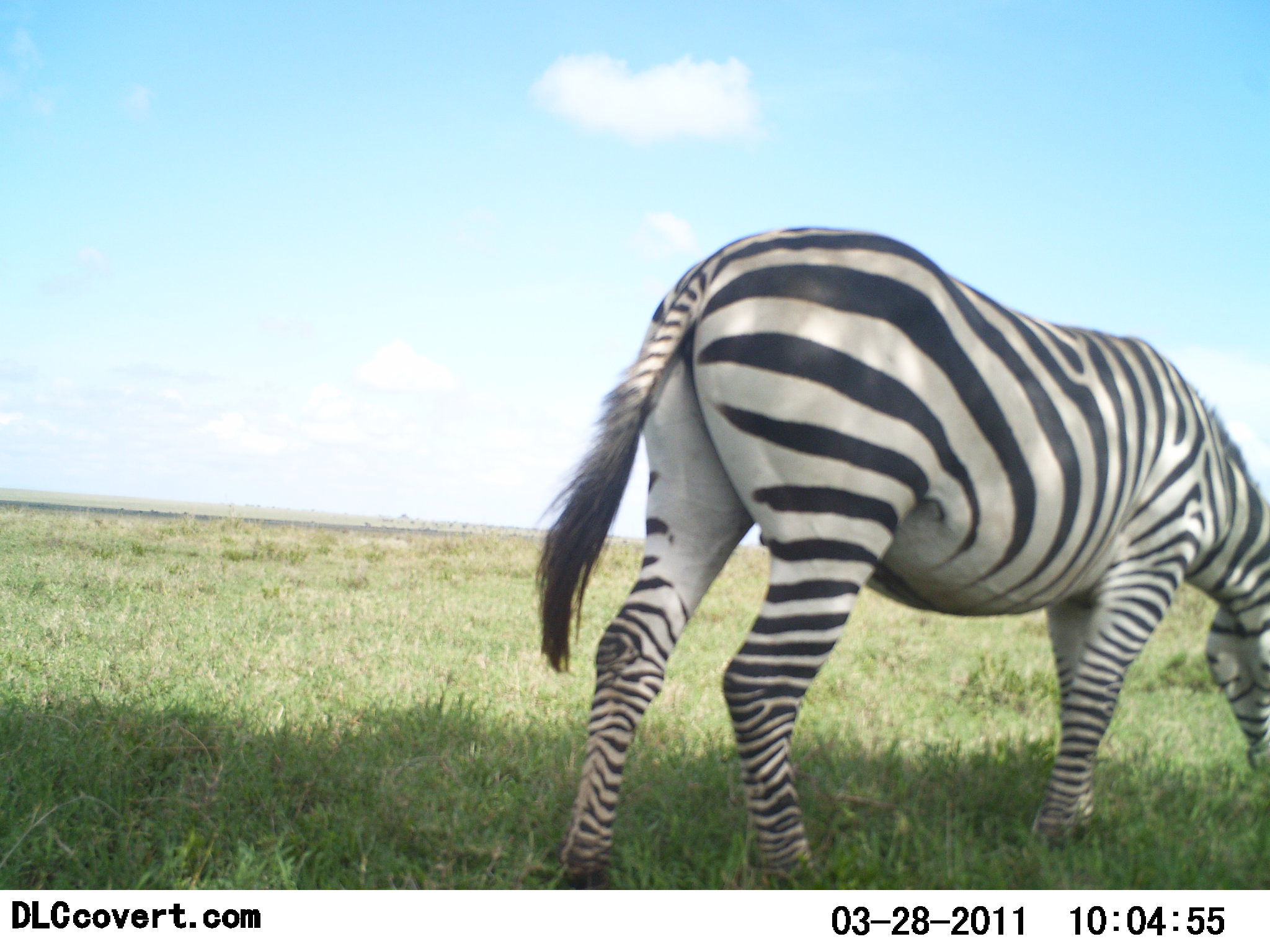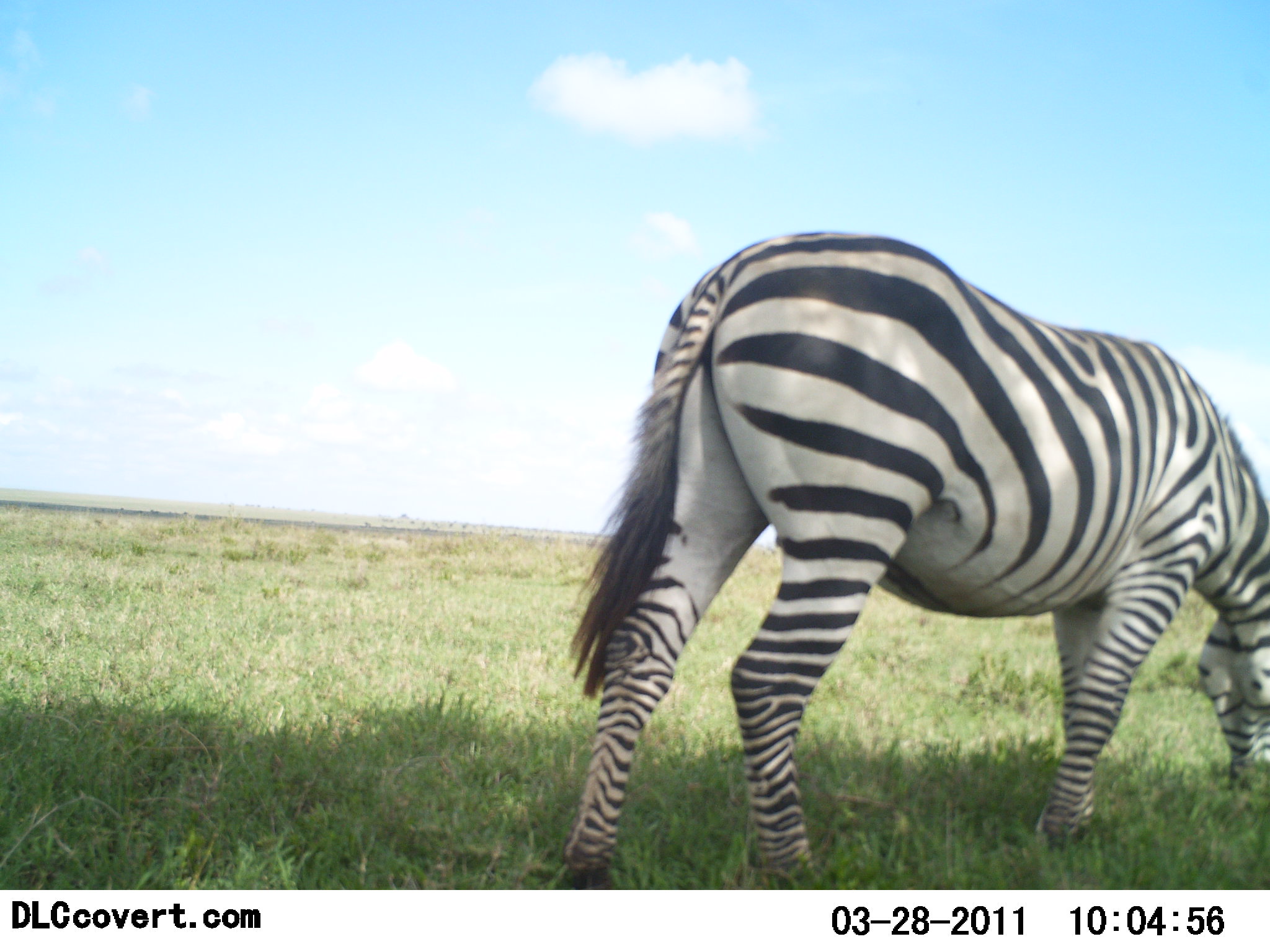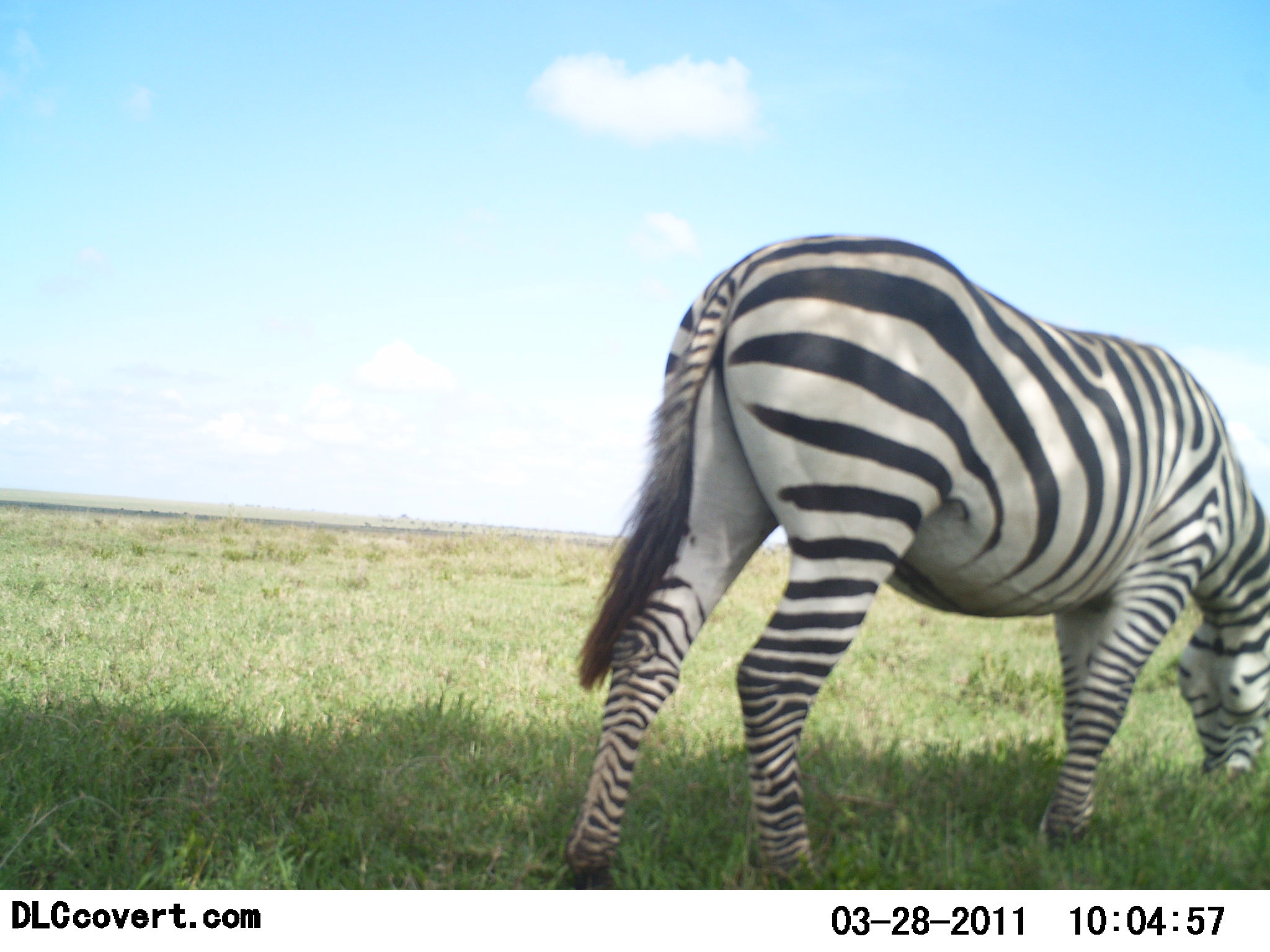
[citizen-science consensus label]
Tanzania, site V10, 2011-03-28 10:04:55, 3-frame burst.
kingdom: Animalia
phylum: Chordata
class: Mammalia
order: Perissodactyla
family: Equidae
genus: Equus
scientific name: Equus quagga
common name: plains zebra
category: zebra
Zebra (plains zebra) (Equus quagga), count 1. Behavior (volunteer vote fractions): standing 7%, resting 0%, moving 0%, interacting 0%. Young present (vote fraction): 0%. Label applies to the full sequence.